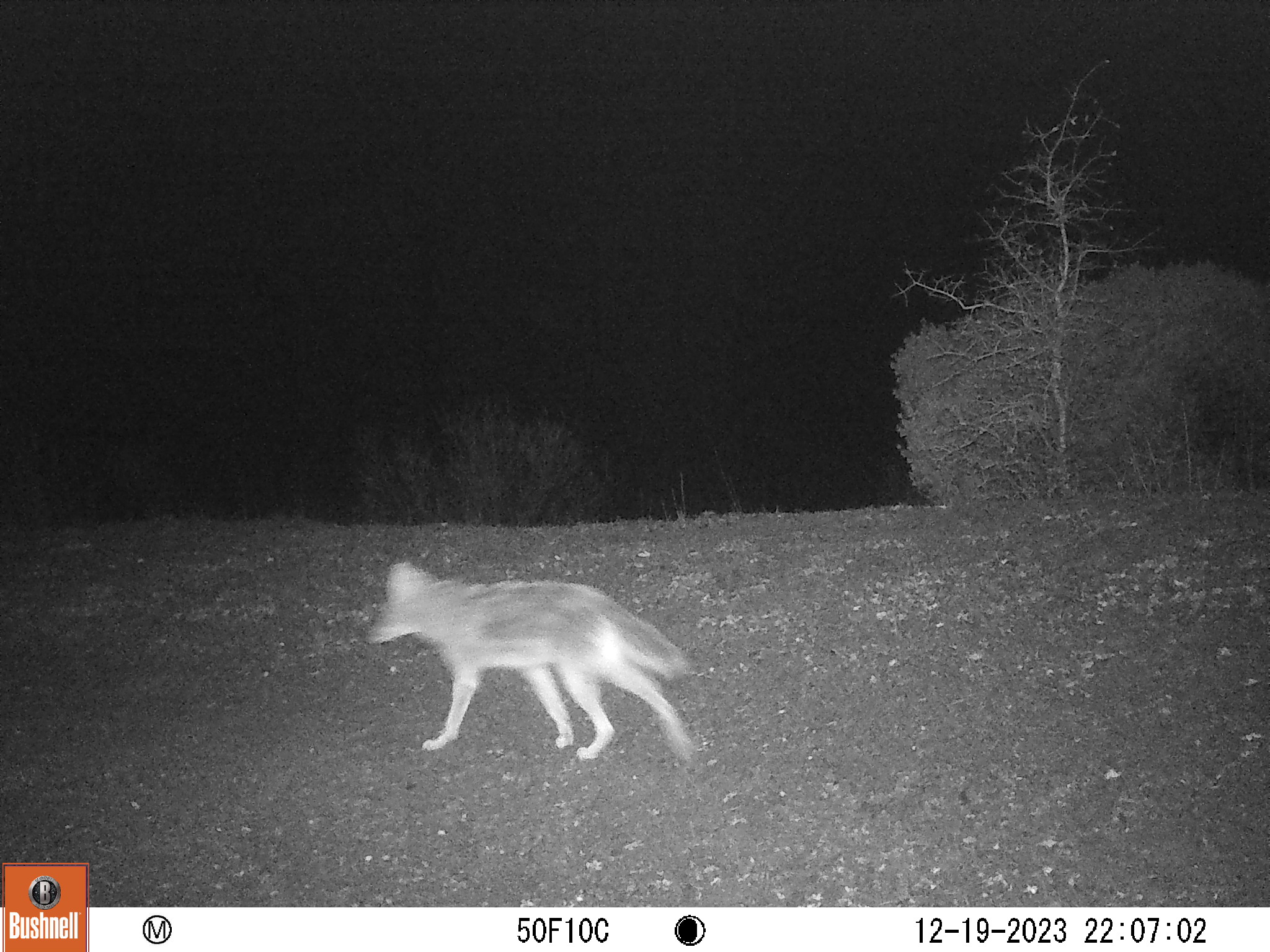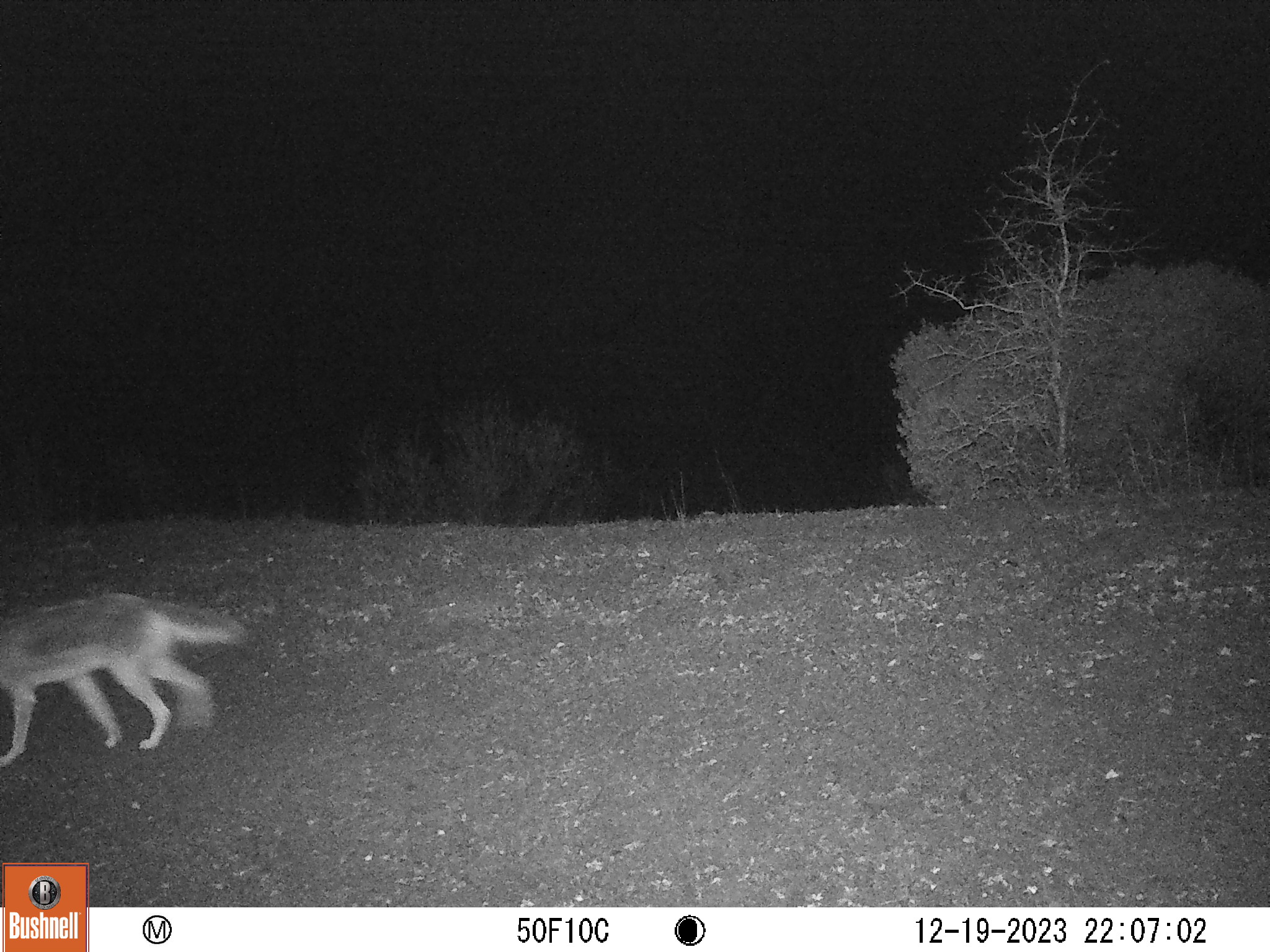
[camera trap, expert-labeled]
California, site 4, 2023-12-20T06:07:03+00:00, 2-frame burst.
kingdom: Animalia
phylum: Chordata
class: Mammalia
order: Carnivora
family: Canidae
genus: Canis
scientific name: Canis latrans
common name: coyote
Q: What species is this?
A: Coyote (Canis latrans).